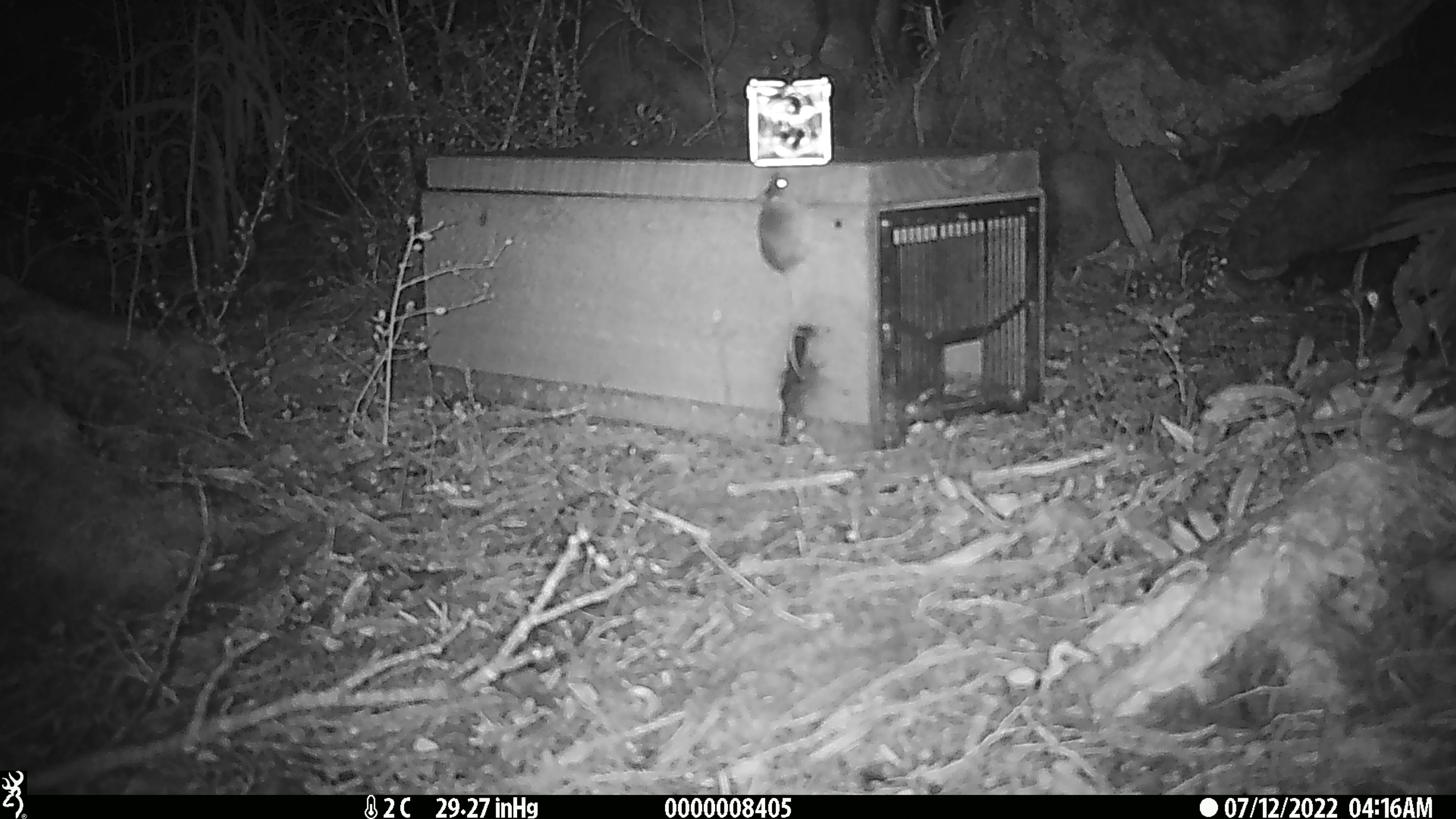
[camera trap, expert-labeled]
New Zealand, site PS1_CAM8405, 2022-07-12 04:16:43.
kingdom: Animalia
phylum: Chordata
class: Mammalia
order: Rodentia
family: Muridae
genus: Mus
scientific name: Mus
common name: mouse